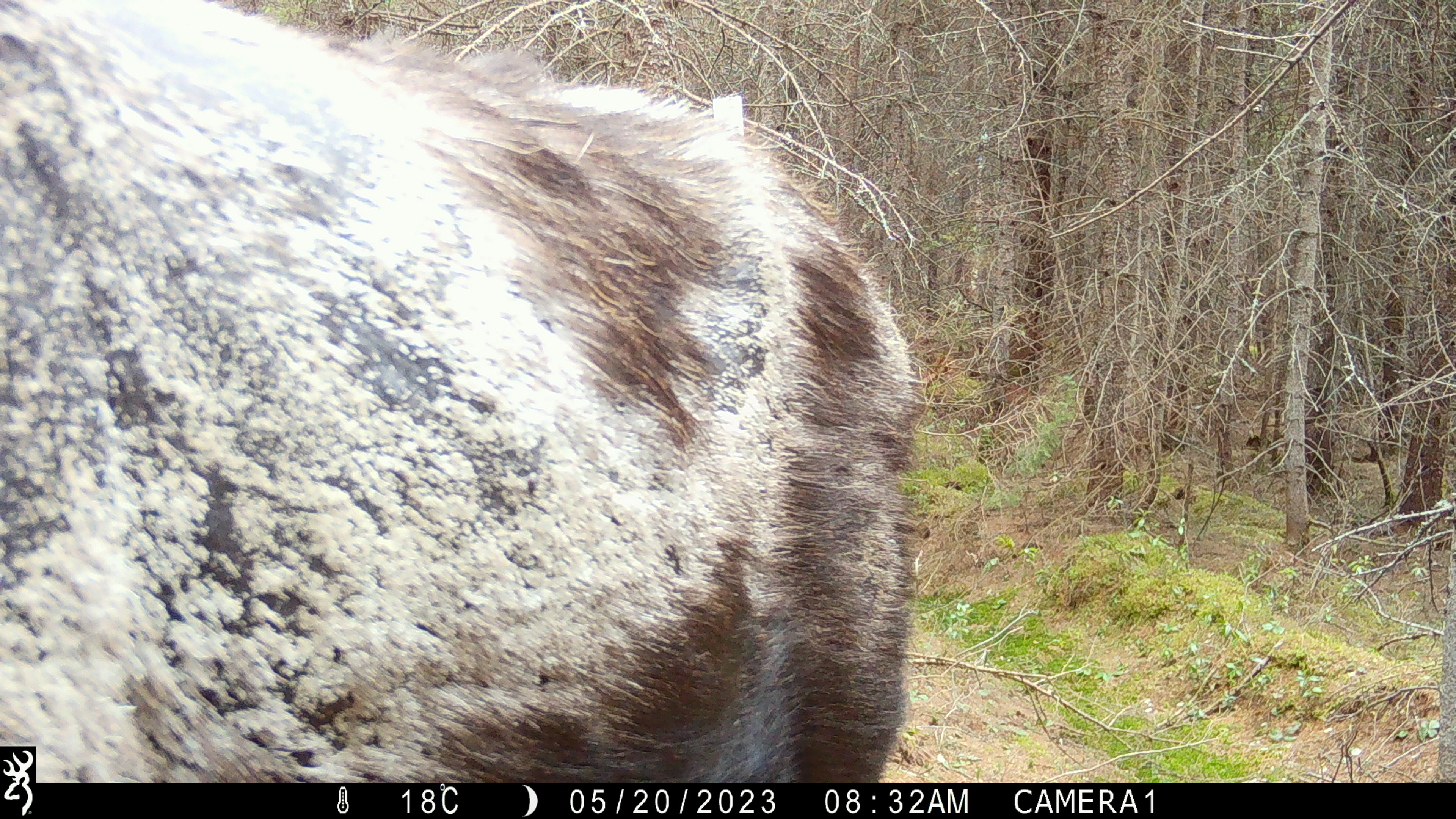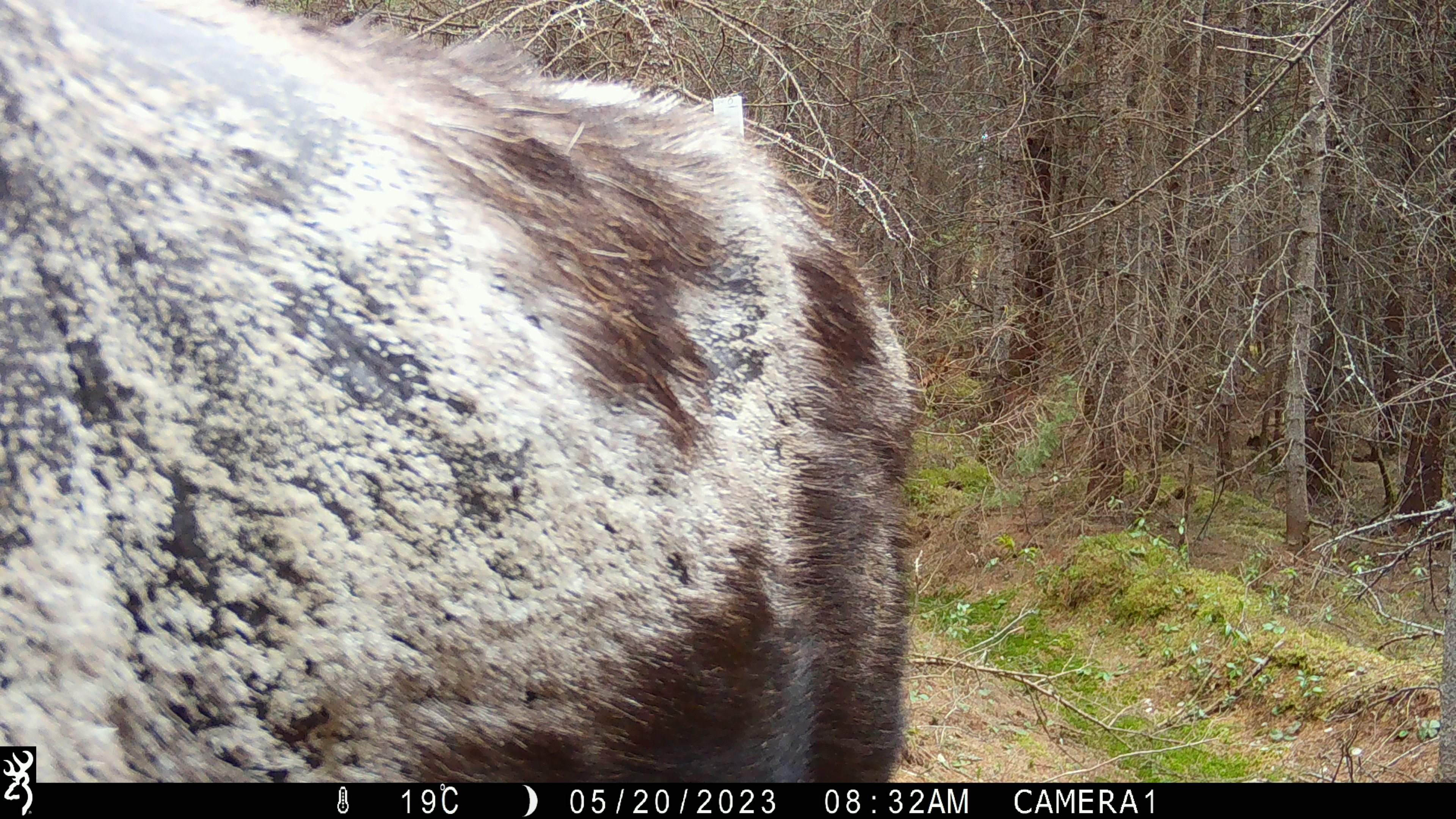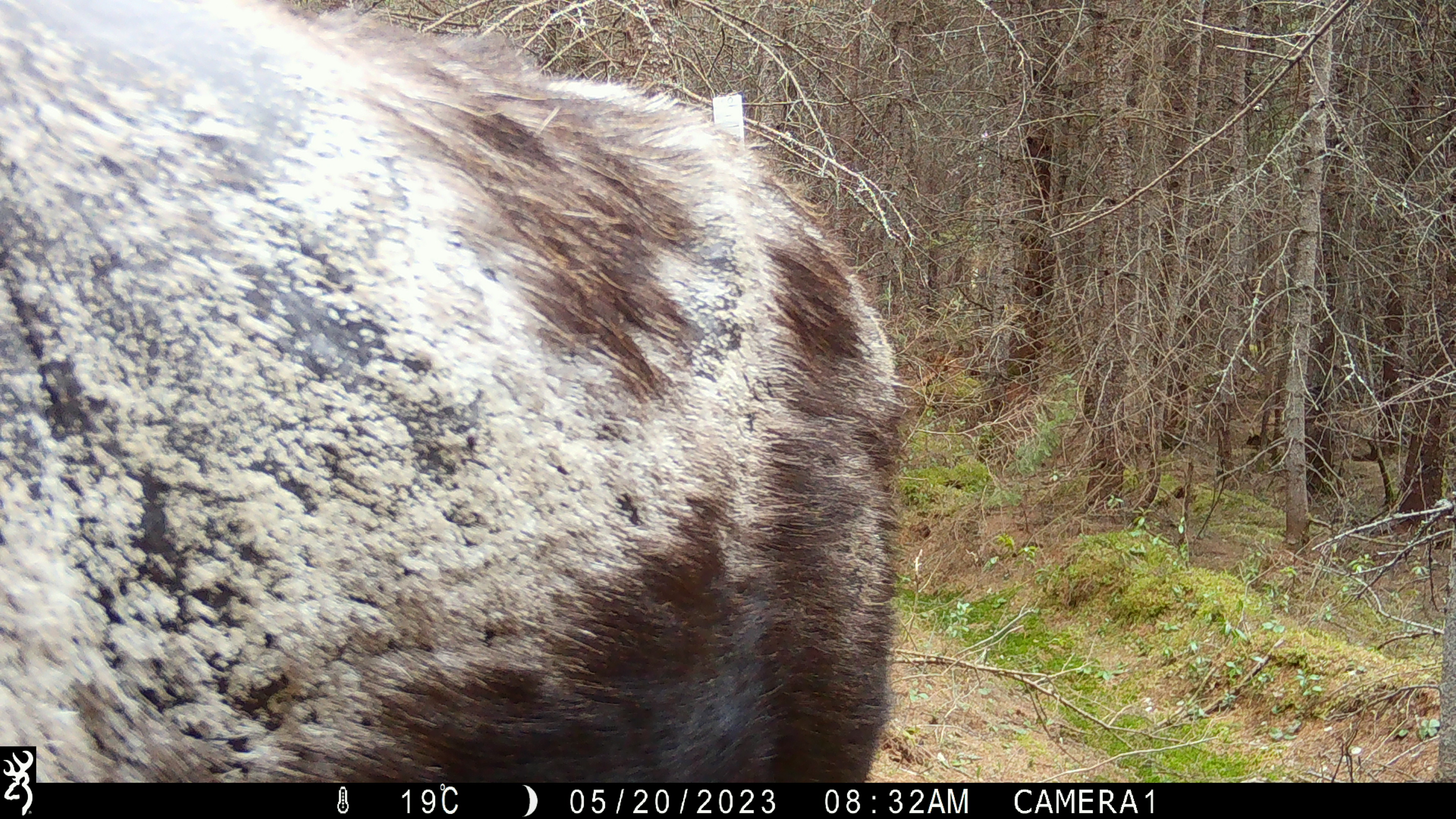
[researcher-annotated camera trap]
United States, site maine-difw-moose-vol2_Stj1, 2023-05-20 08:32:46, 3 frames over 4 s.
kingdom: Animalia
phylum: Chordata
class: Mammalia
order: Artiodactyla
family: Cervidae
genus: Alces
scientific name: Alces alces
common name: moose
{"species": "moose (Alces alces)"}